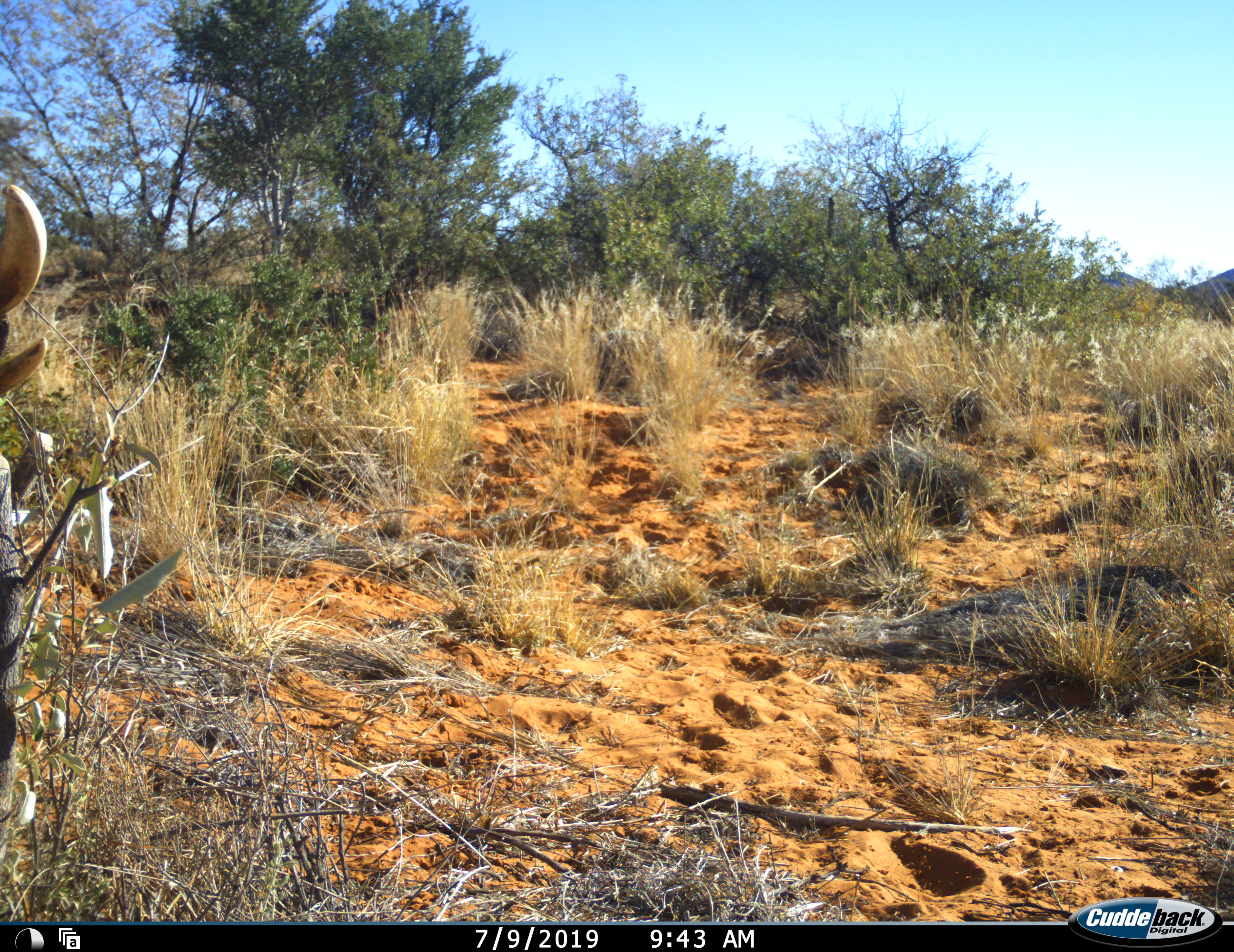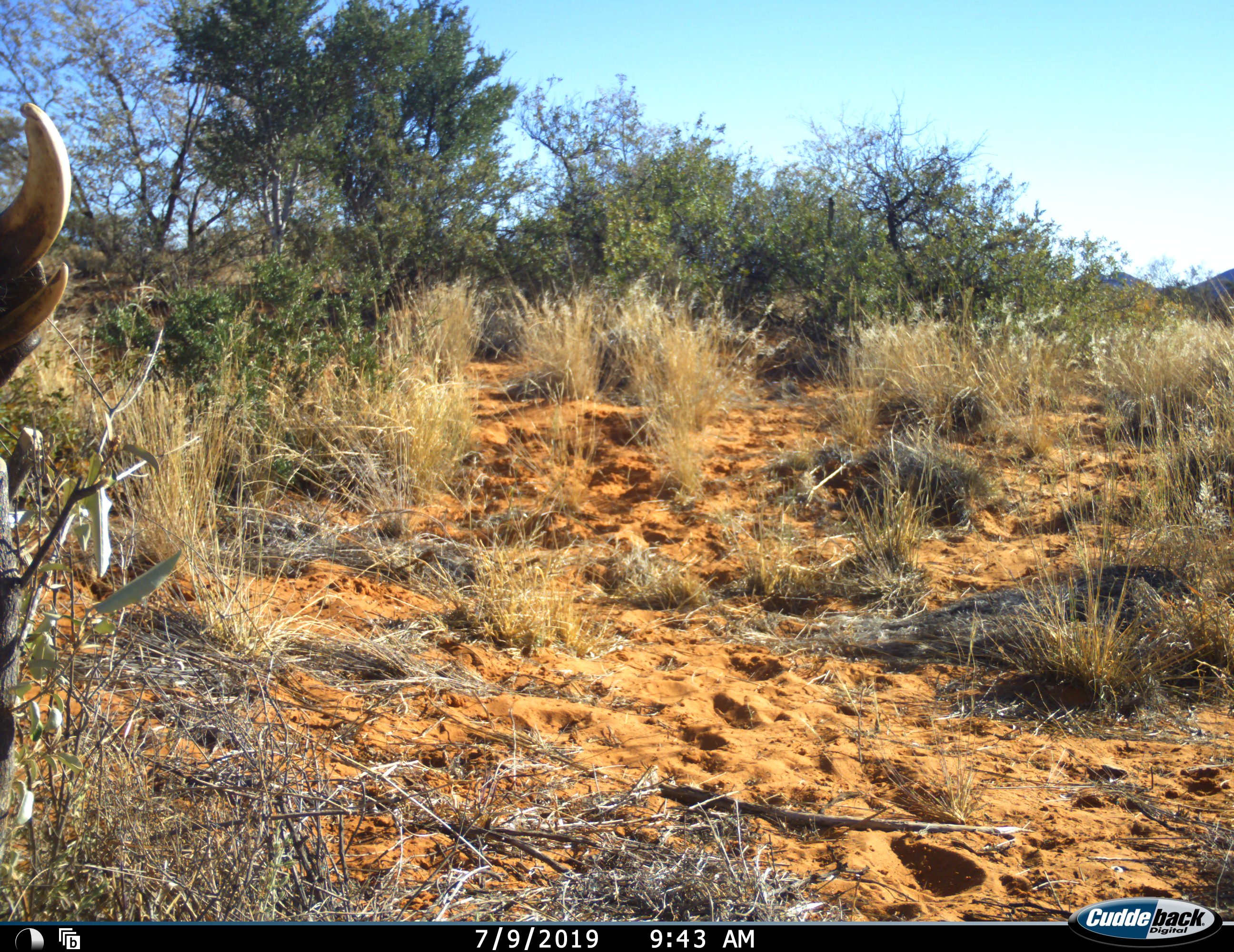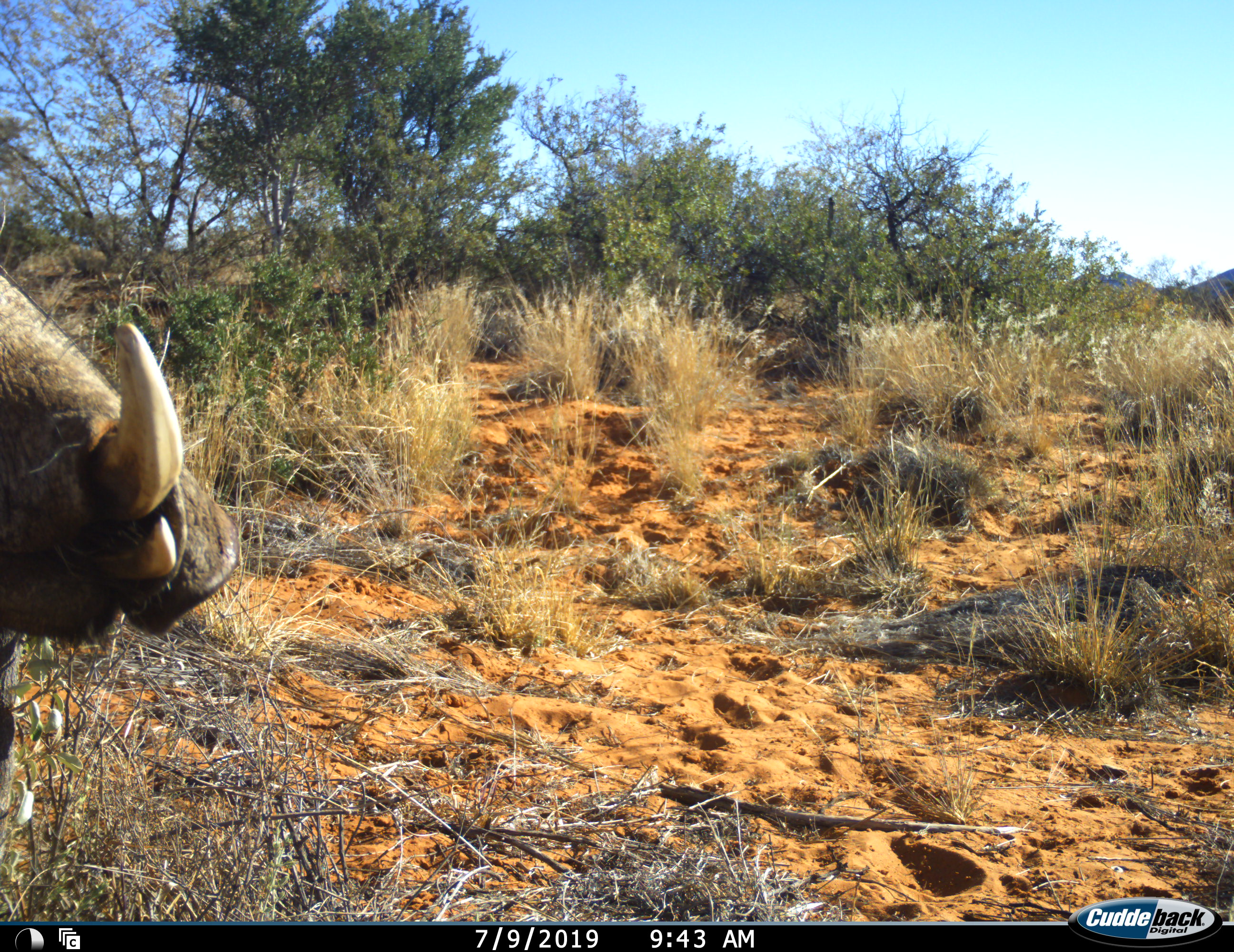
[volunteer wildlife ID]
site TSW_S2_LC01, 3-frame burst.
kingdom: Animalia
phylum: Chordata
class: Mammalia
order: Artiodactyla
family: Suidae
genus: Phacochoerus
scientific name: Phacochoerus africanus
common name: warthog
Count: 1.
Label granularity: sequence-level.